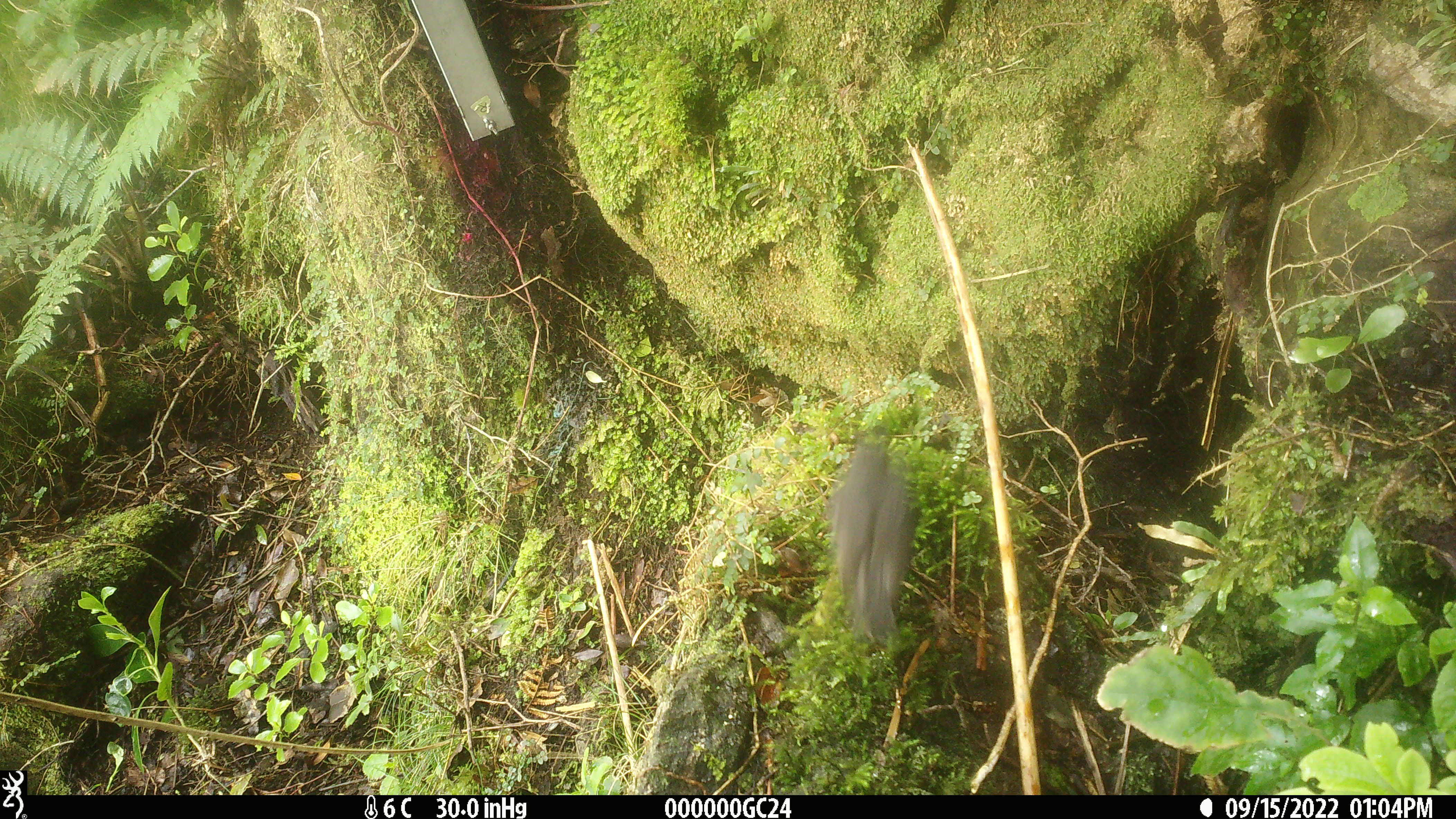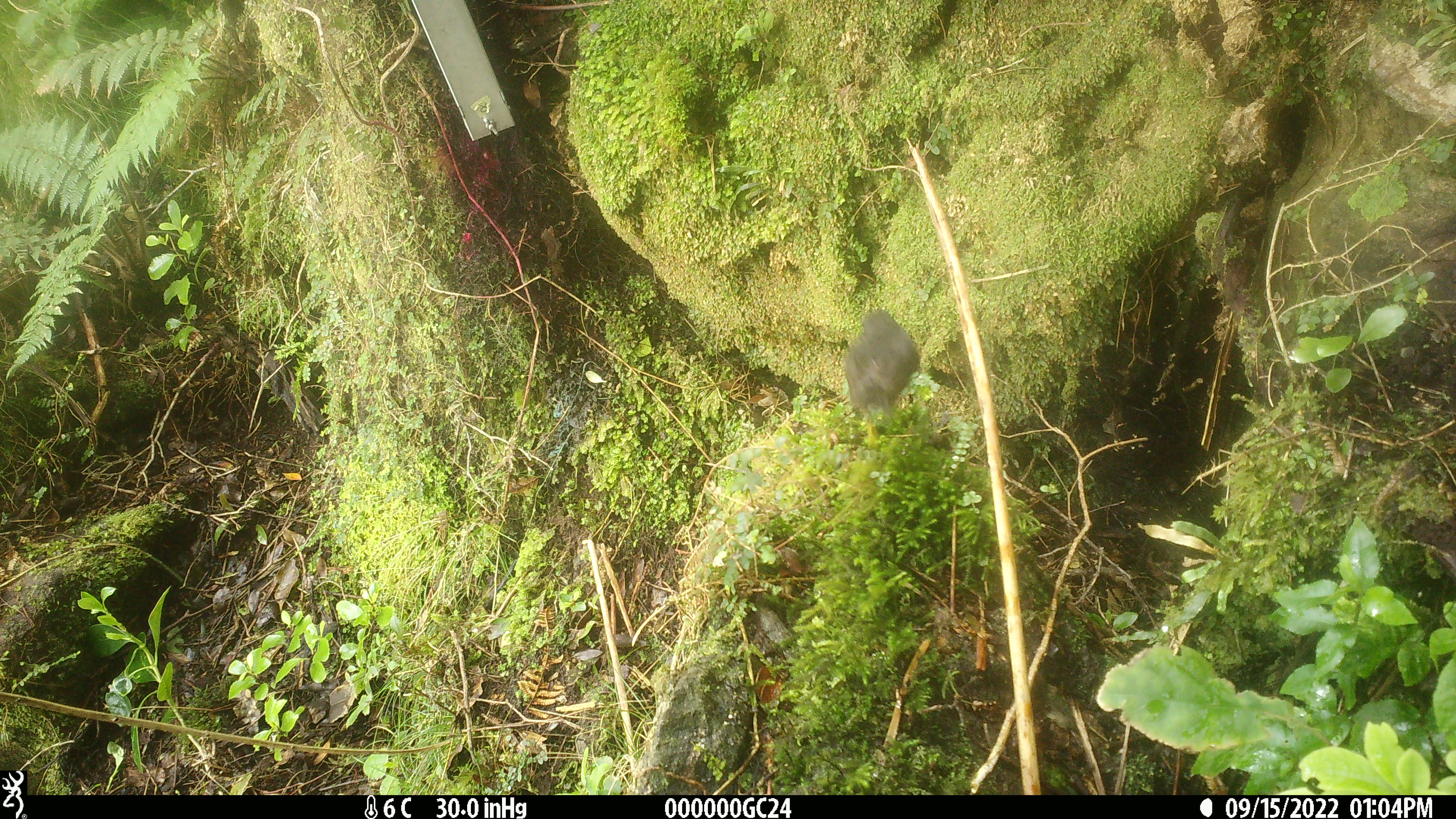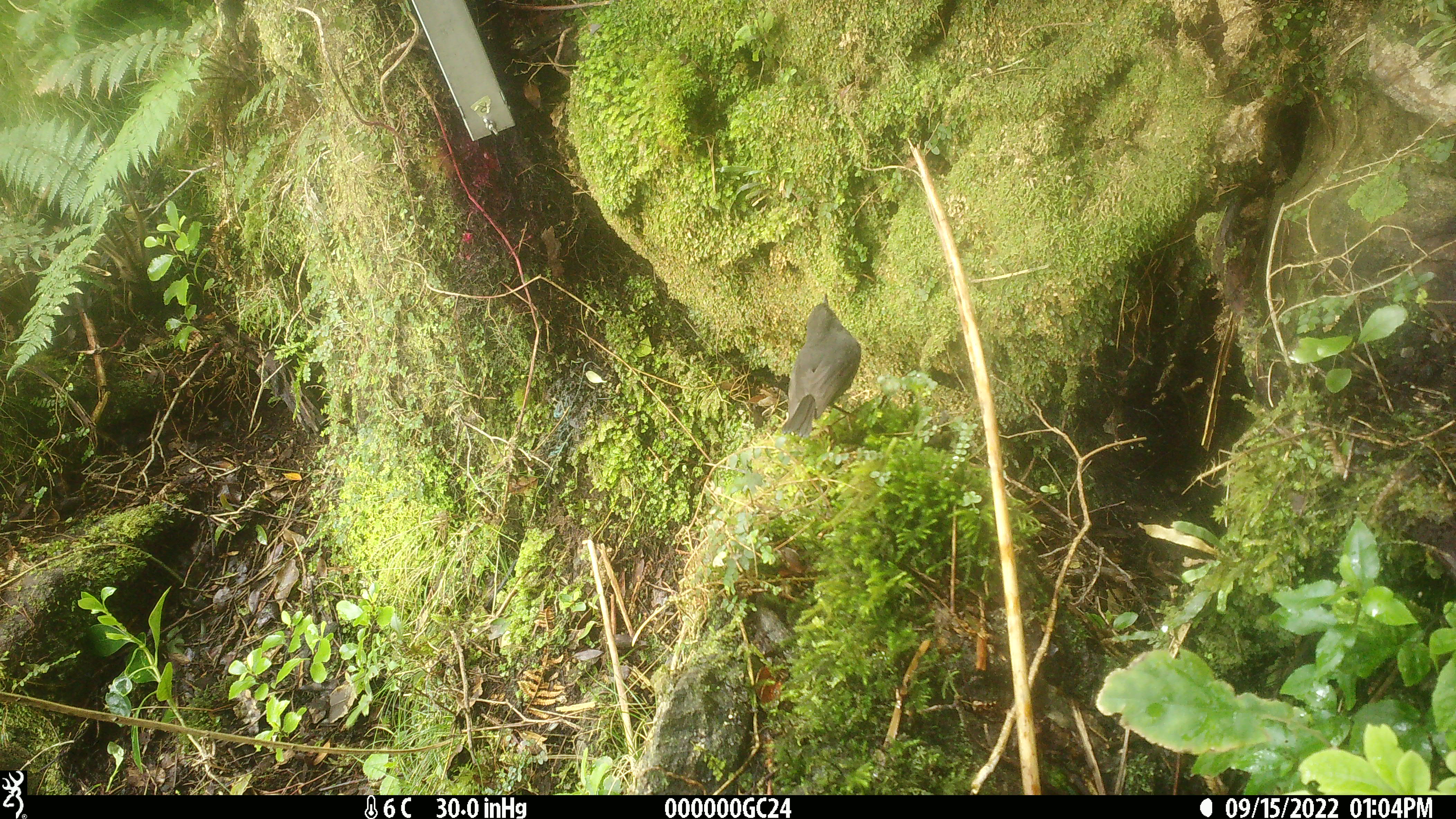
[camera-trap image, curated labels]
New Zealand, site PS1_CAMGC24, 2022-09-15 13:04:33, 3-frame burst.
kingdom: Animalia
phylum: Chordata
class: Aves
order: Passeriformes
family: Petroicidae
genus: Petroica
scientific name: Petroica australis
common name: new zealand robin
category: robin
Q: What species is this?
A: Robin (new zealand robin) (Petroica australis).